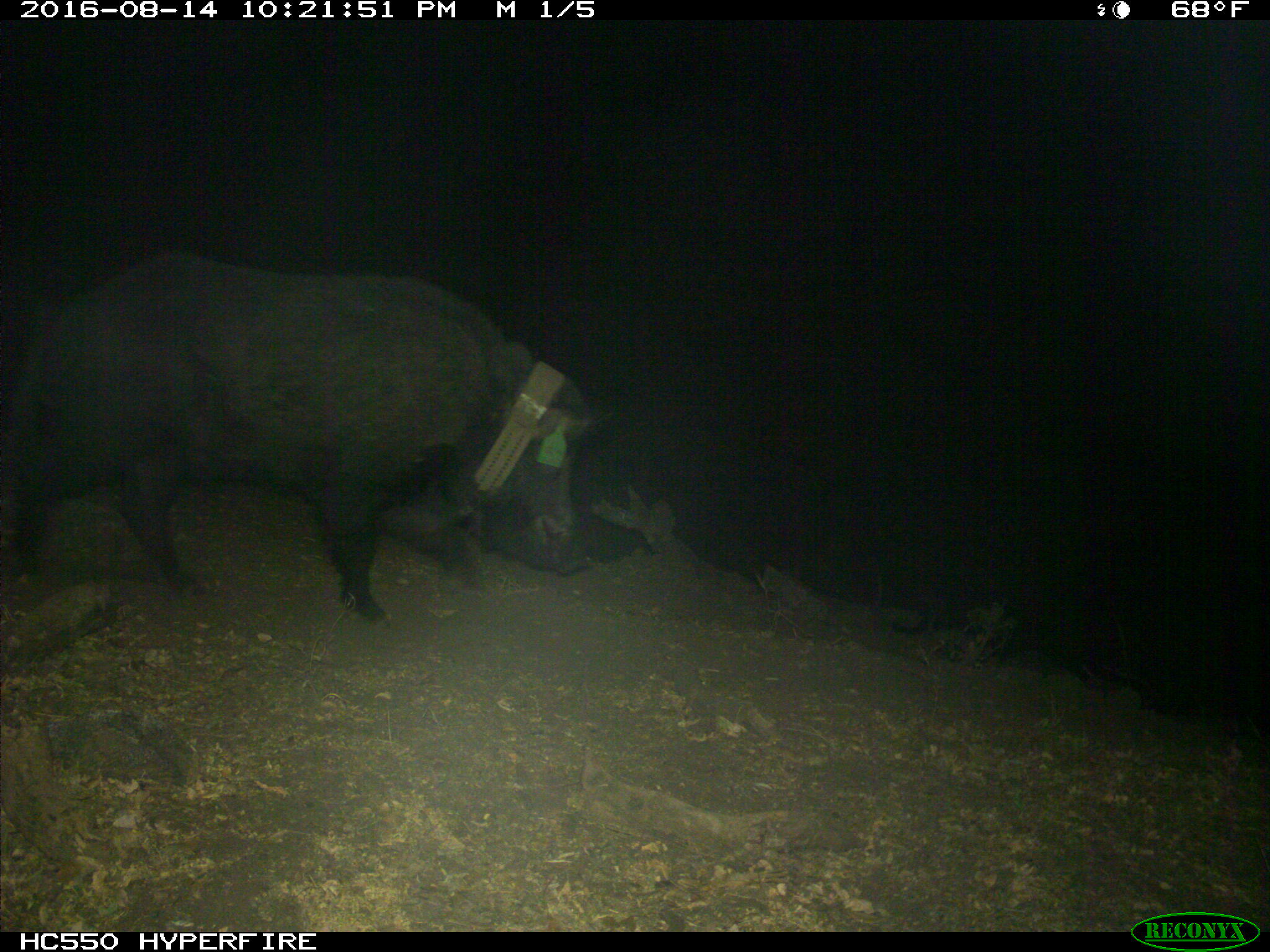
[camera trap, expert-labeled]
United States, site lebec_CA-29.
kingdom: Animalia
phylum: Chordata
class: Mammalia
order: Artiodactyla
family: Suidae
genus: Sus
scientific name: Sus scrofa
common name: wild boar